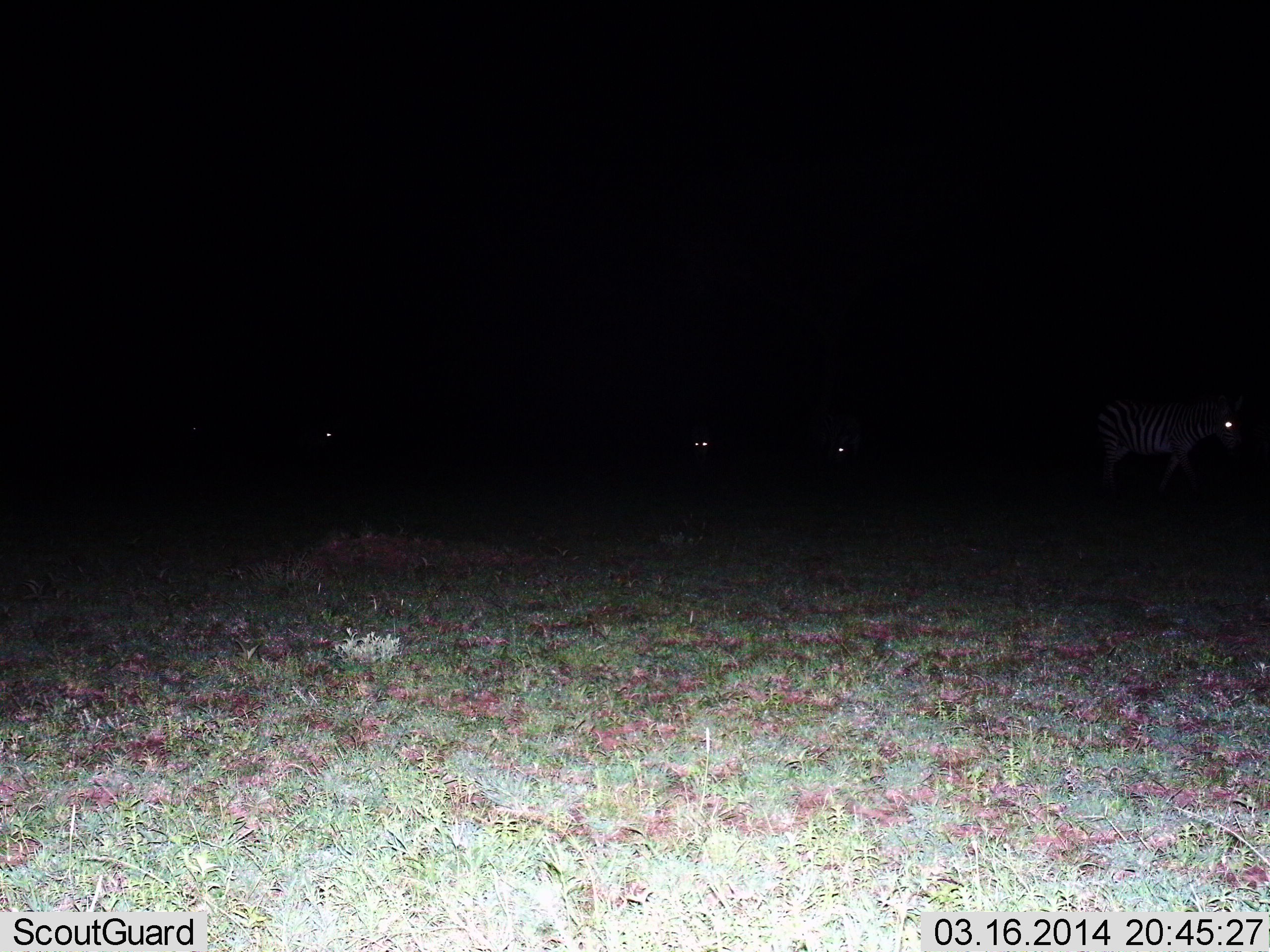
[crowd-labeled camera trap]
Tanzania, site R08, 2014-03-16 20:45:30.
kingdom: Animalia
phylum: Chordata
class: Mammalia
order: Perissodactyla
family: Equidae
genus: Equus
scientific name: Equus quagga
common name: plains zebra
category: zebra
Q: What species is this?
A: Zebra (plains zebra) (Equus quagga).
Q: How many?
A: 4.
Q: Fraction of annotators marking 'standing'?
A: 100%.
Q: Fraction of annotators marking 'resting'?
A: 10%.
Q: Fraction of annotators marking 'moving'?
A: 20%.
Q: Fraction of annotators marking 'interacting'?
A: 0%.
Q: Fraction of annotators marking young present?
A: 0%.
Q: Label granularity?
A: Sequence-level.